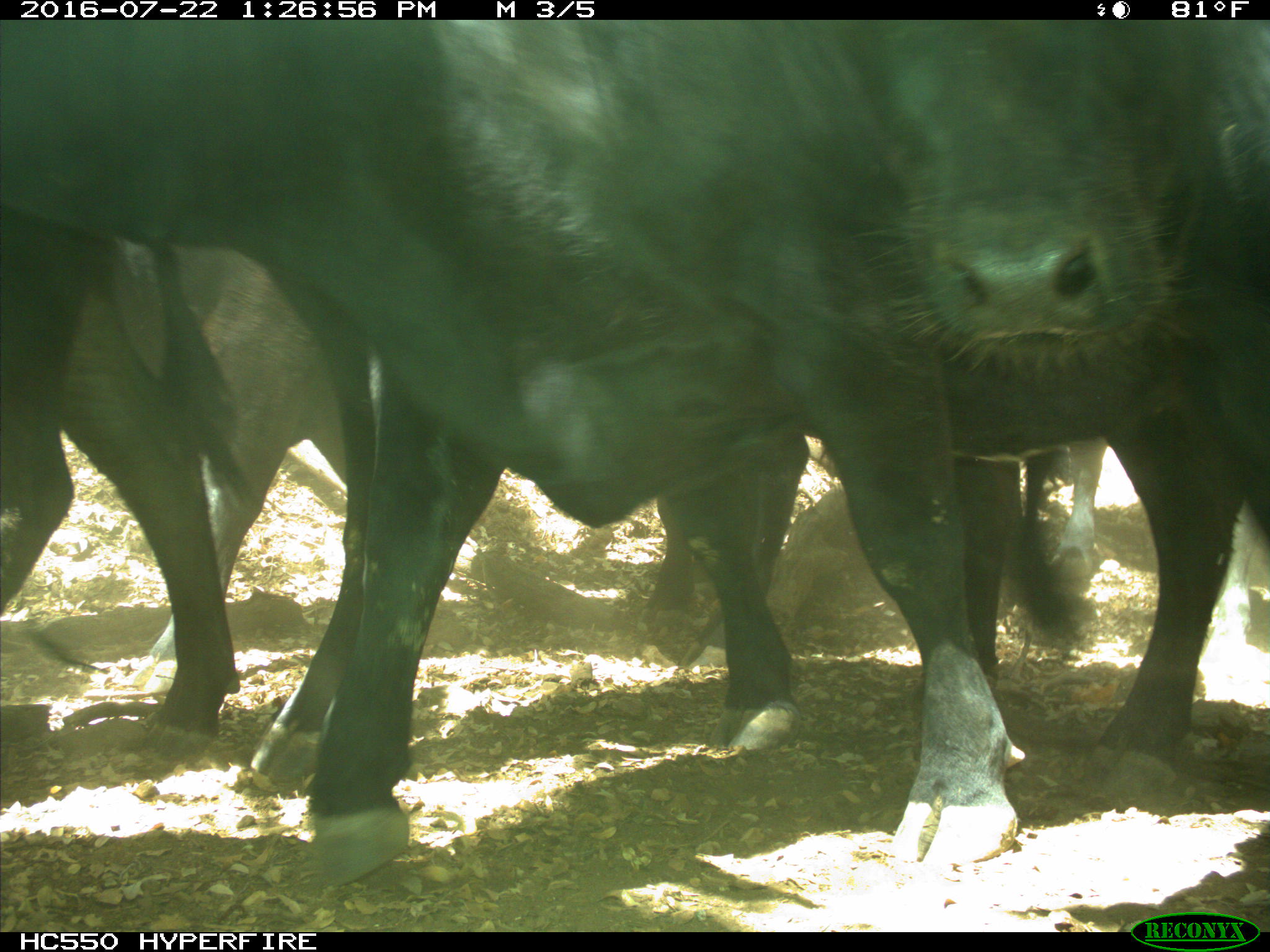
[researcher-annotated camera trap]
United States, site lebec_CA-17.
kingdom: Animalia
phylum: Chordata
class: Mammalia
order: Artiodactyla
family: Bovidae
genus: Bos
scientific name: Bos taurus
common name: domestic cow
Bos taurus (domestic cow).